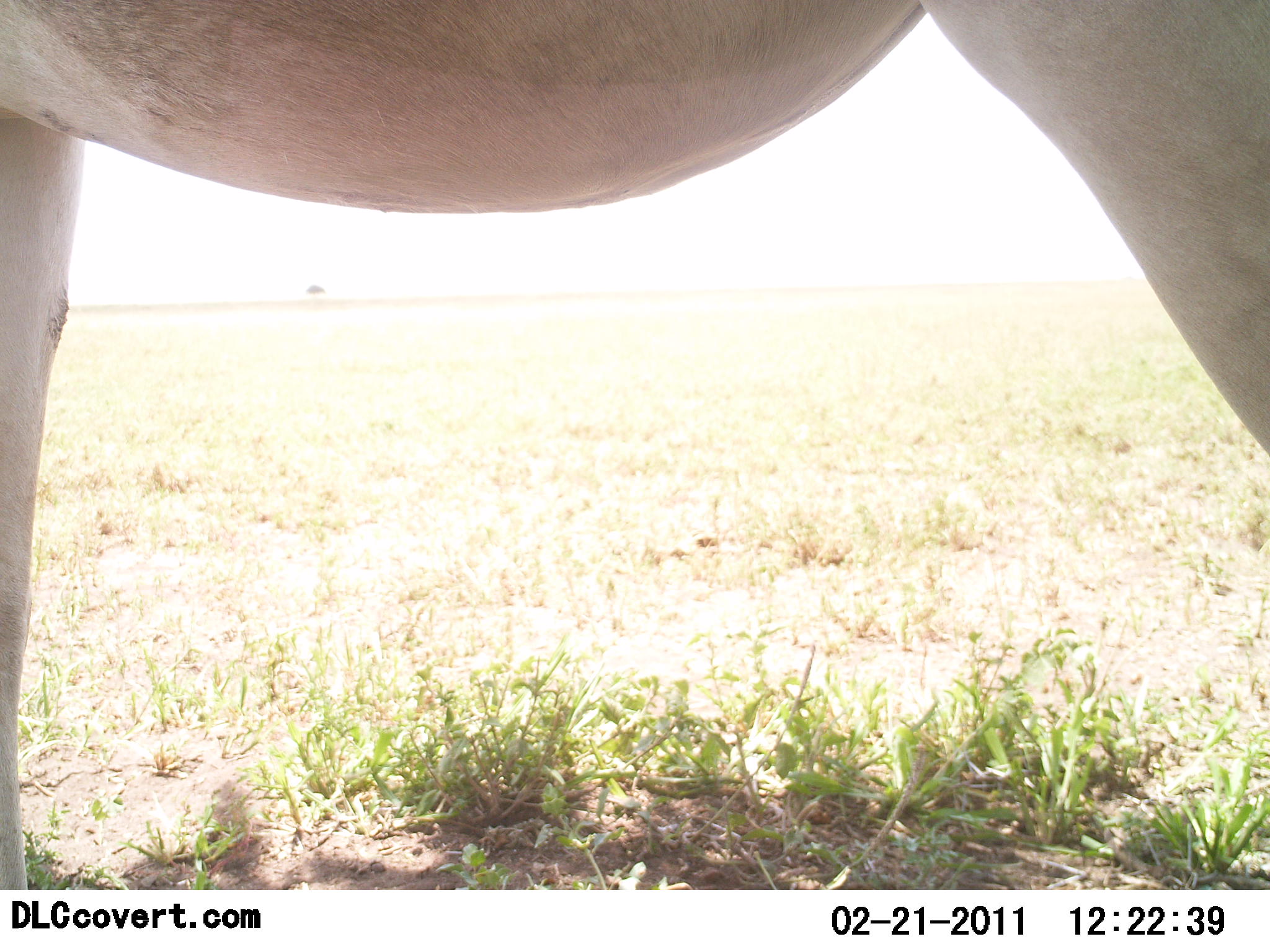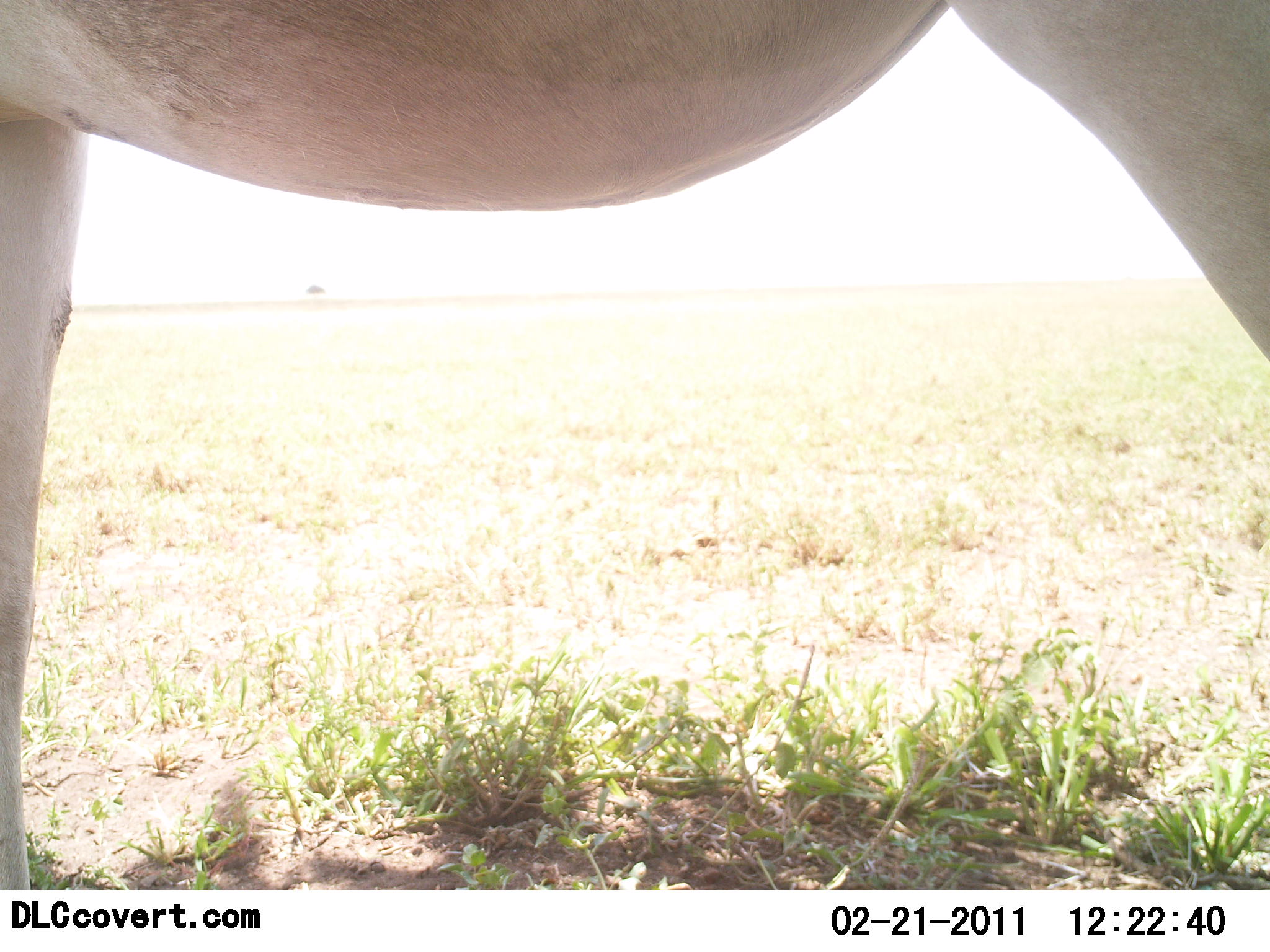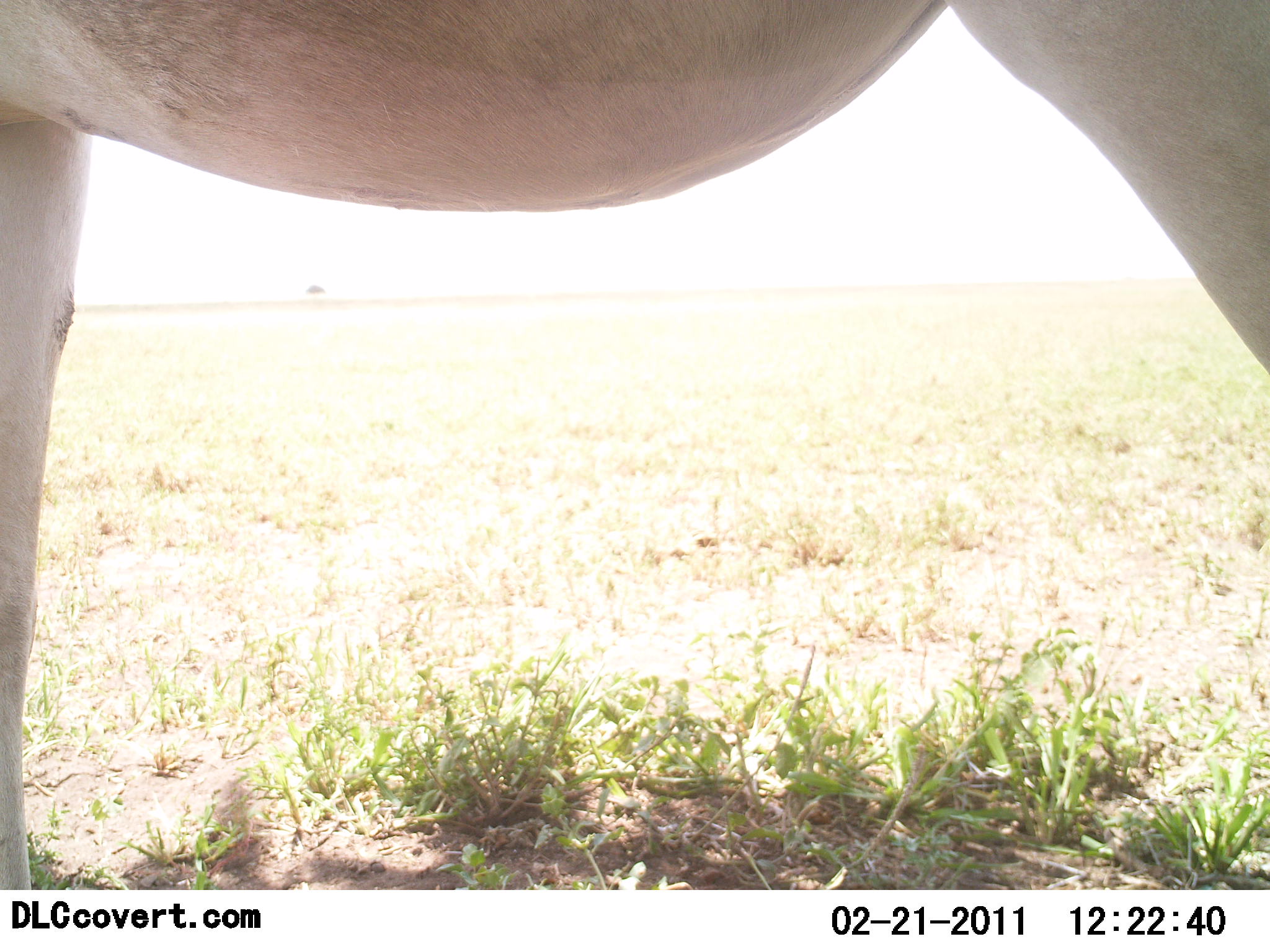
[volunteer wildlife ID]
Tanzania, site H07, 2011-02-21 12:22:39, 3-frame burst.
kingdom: Animalia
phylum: Chordata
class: Mammalia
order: Artiodactyla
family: Bovidae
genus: Alcelaphus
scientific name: Alcelaphus buselaphus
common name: hartebeest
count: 1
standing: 100%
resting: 0%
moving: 0%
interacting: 0%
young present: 0%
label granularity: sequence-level